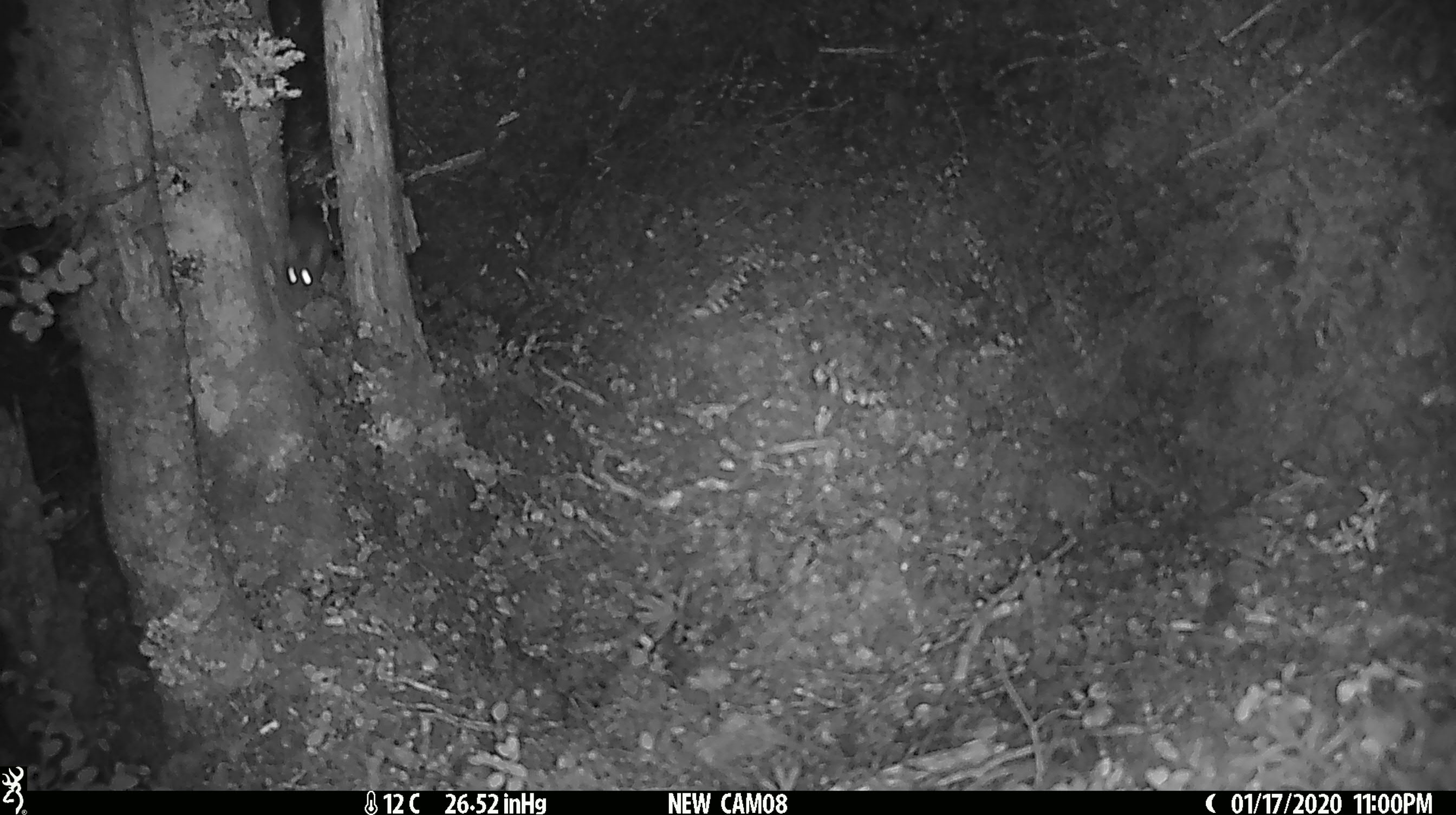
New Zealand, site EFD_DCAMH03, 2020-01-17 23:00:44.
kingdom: Animalia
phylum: Chordata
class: Mammalia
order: Rodentia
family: Muridae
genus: Mus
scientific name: Mus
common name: mouse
Mouse (Mus).